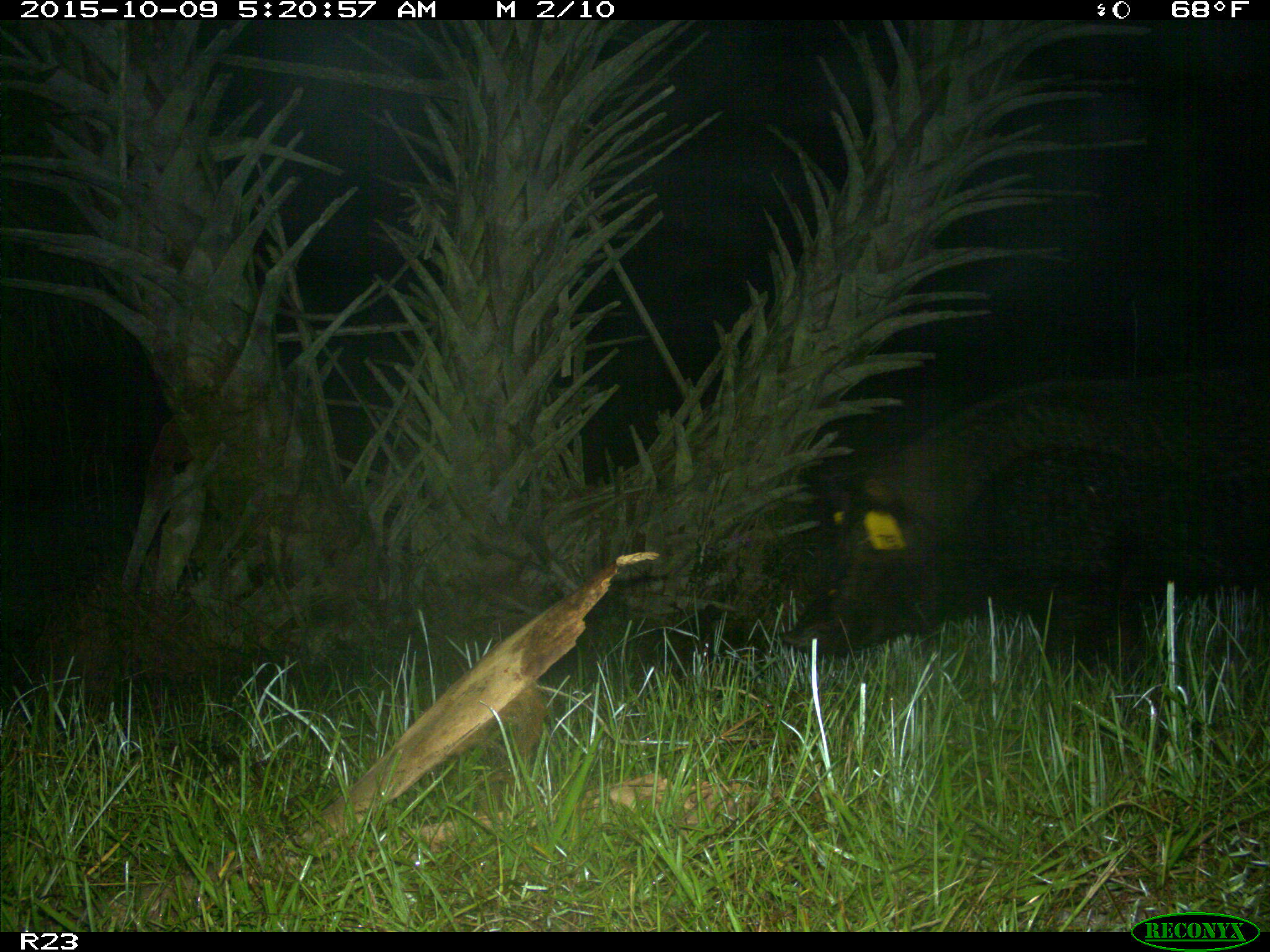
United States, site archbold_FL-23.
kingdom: Animalia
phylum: Chordata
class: Mammalia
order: Artiodactyla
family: Suidae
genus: Sus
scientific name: Sus scrofa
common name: wild boar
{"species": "Sus scrofa (wild boar)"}